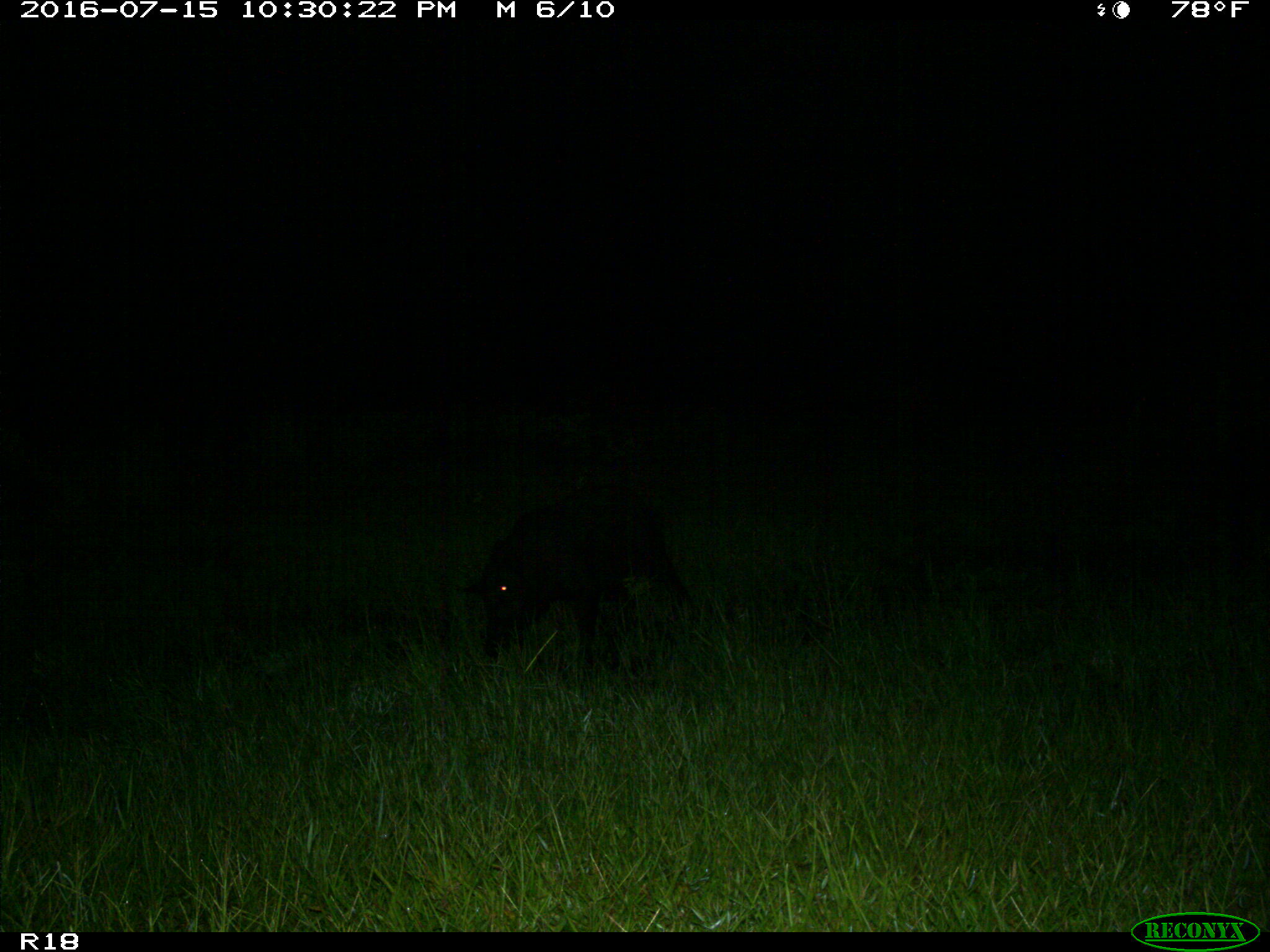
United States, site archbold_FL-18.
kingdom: Animalia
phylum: Chordata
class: Mammalia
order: Artiodactyla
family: Suidae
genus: Sus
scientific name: Sus scrofa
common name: wild boar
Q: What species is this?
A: Sus scrofa (wild boar).